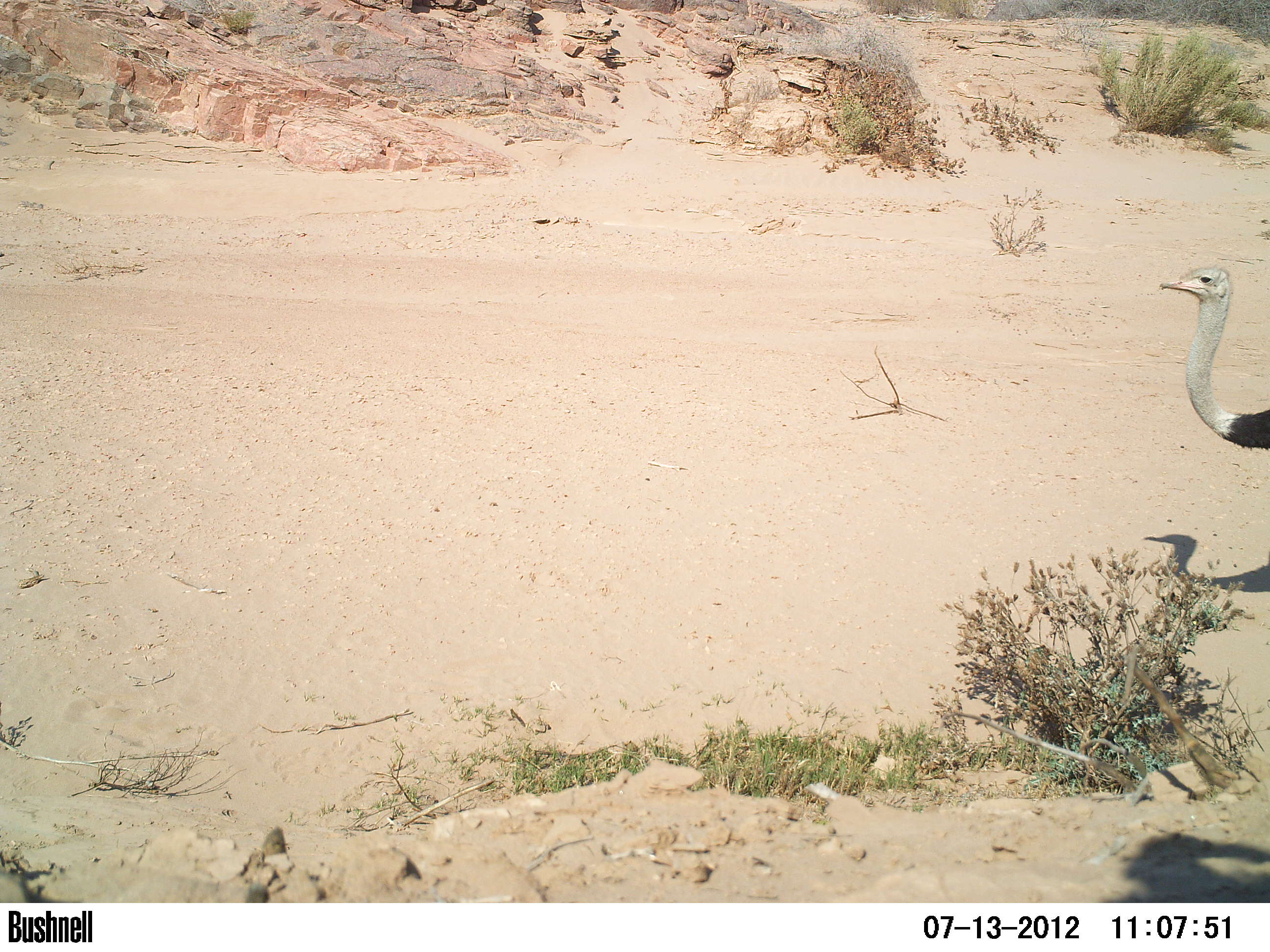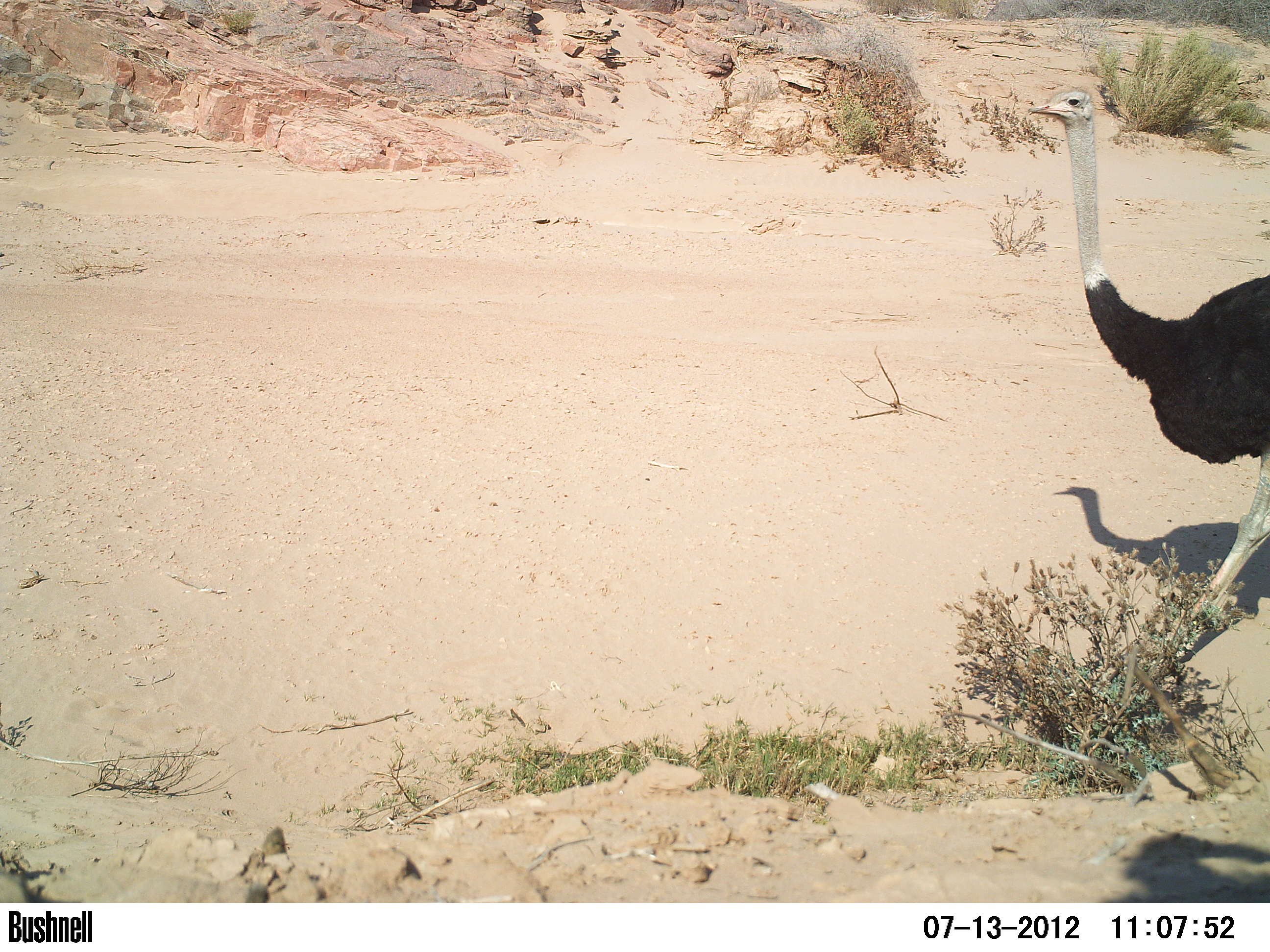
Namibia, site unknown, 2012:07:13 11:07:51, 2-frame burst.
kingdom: Animalia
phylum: Chordata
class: Aves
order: Struthioniformes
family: Struthionidae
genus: Struthio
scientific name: Struthio camelus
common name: common ostrich